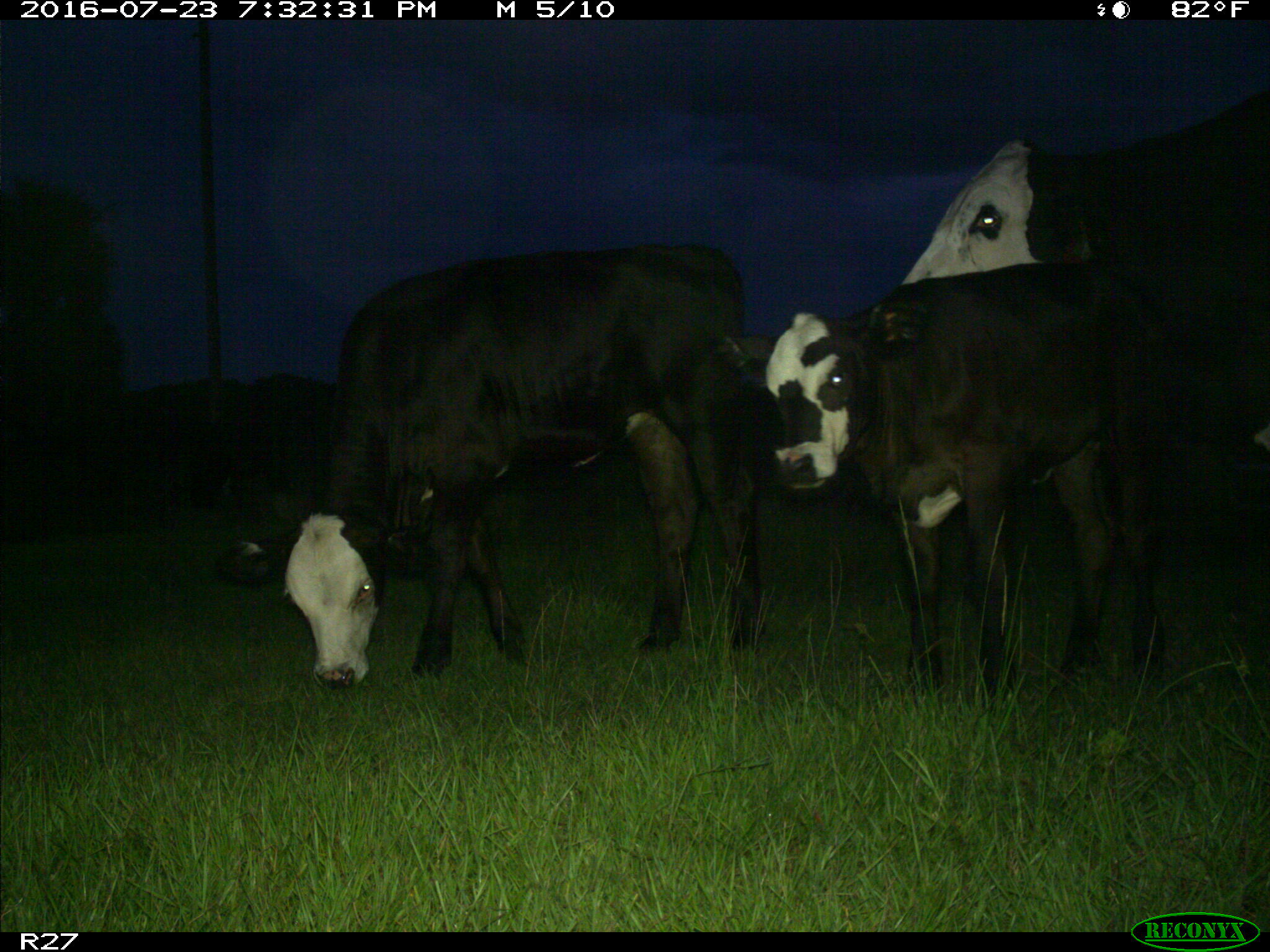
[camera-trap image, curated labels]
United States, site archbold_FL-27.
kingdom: Animalia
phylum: Chordata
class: Mammalia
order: Artiodactyla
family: Bovidae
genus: Bos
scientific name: Bos taurus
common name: domestic cow